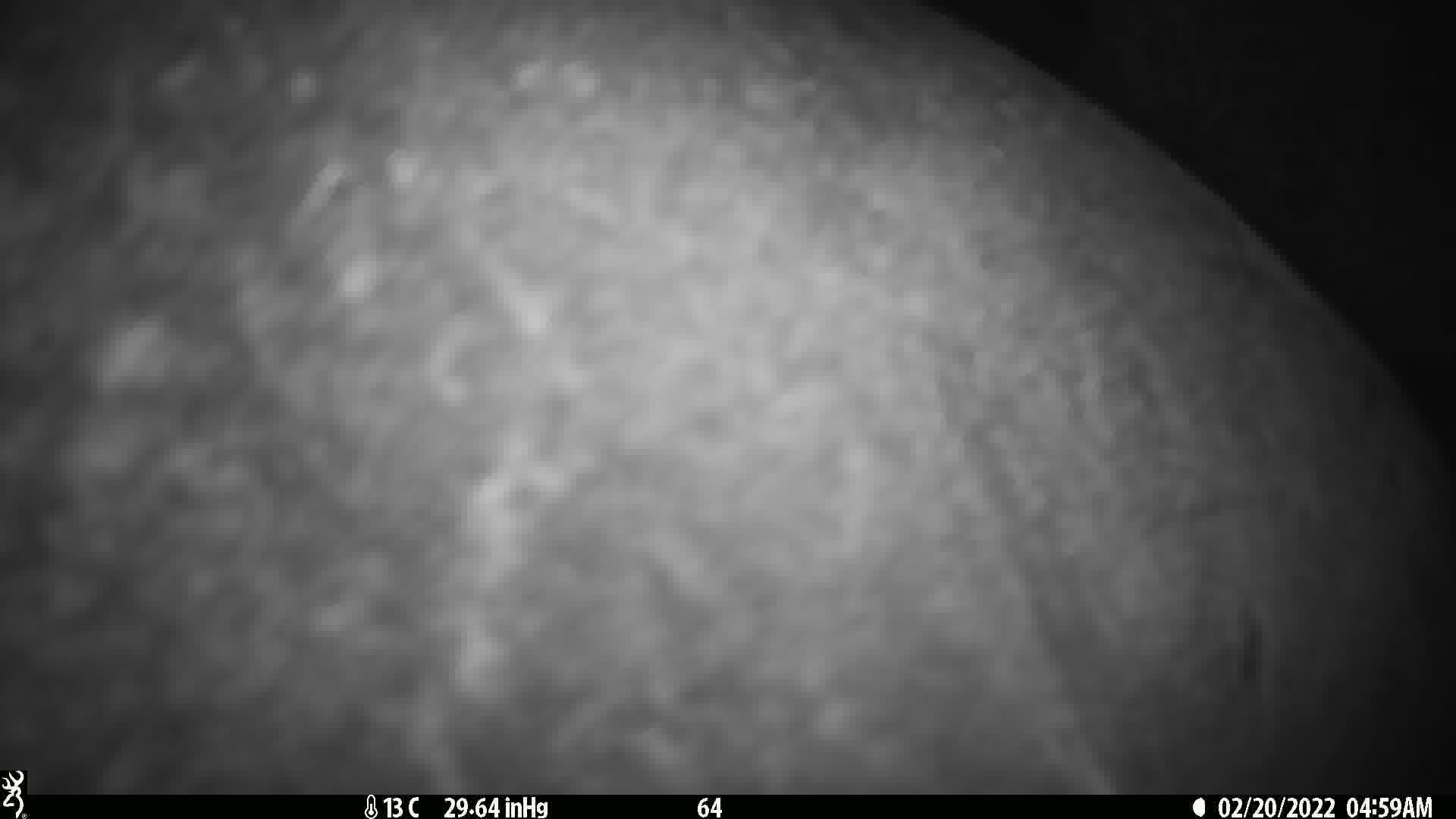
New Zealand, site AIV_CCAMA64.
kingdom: Animalia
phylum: Chordata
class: Mammalia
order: Carnivora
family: Otariidae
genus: Phocarctos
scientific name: Phocarctos hookeri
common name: new zealand sea lion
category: sealion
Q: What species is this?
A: Sealion (new zealand sea lion) (Phocarctos hookeri).